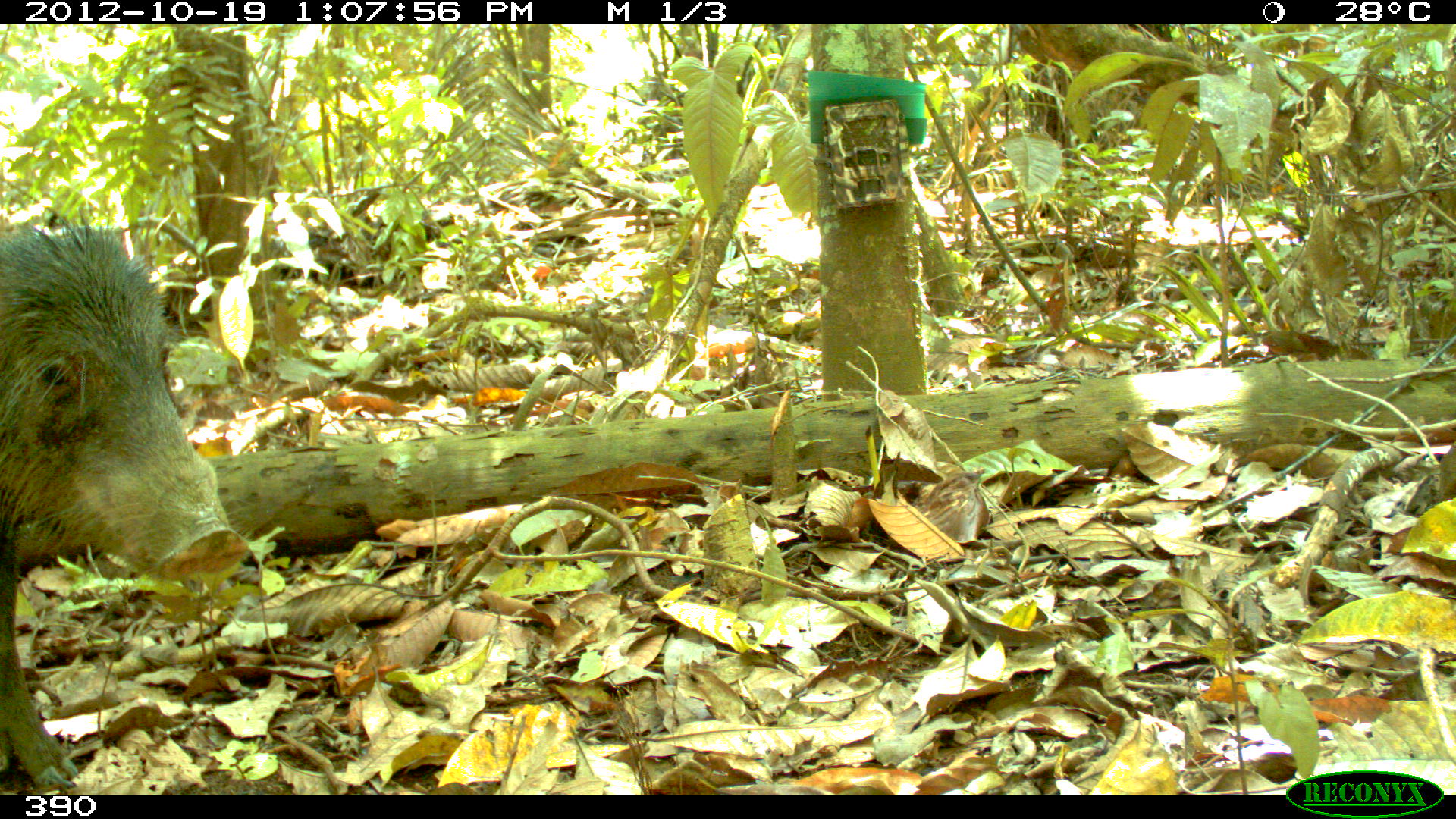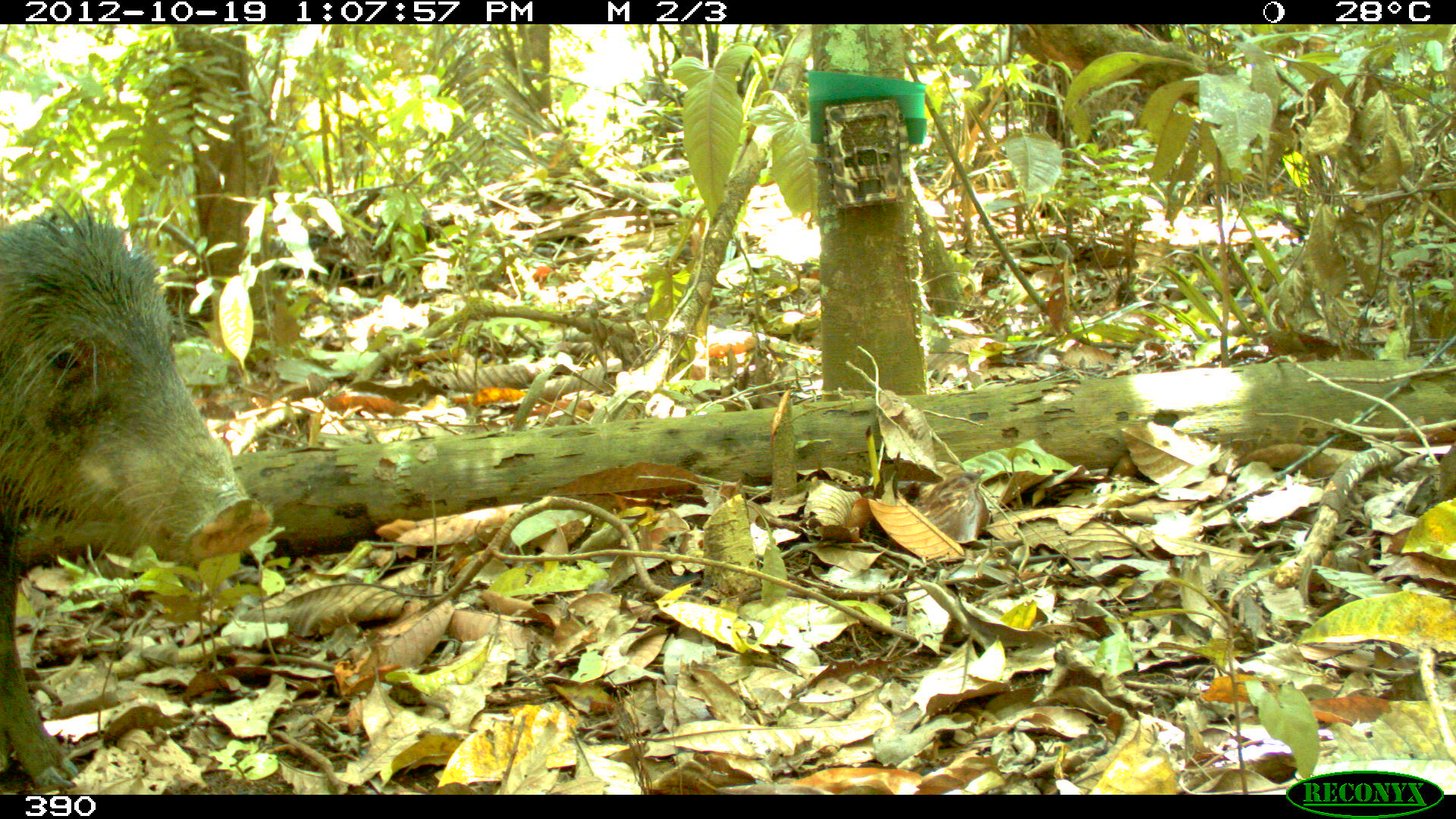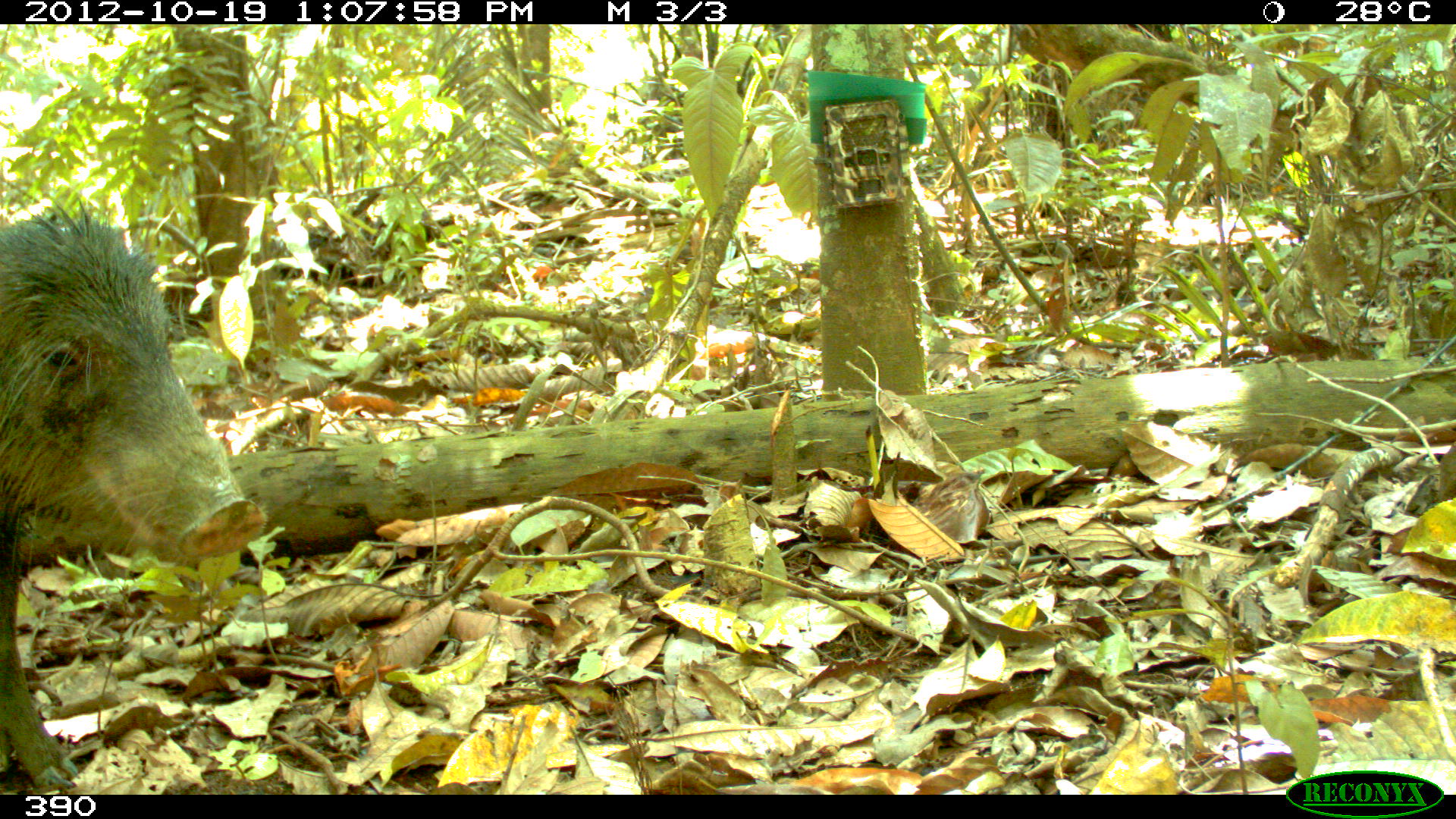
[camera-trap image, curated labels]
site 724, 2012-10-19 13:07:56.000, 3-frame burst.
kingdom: Animalia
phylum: Chordata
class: Mammalia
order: Artiodactyla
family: Tayassuidae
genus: Tayassu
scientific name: Tayassu pecari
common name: white-lipped peccary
Tayassu pecari (white-lipped peccary).